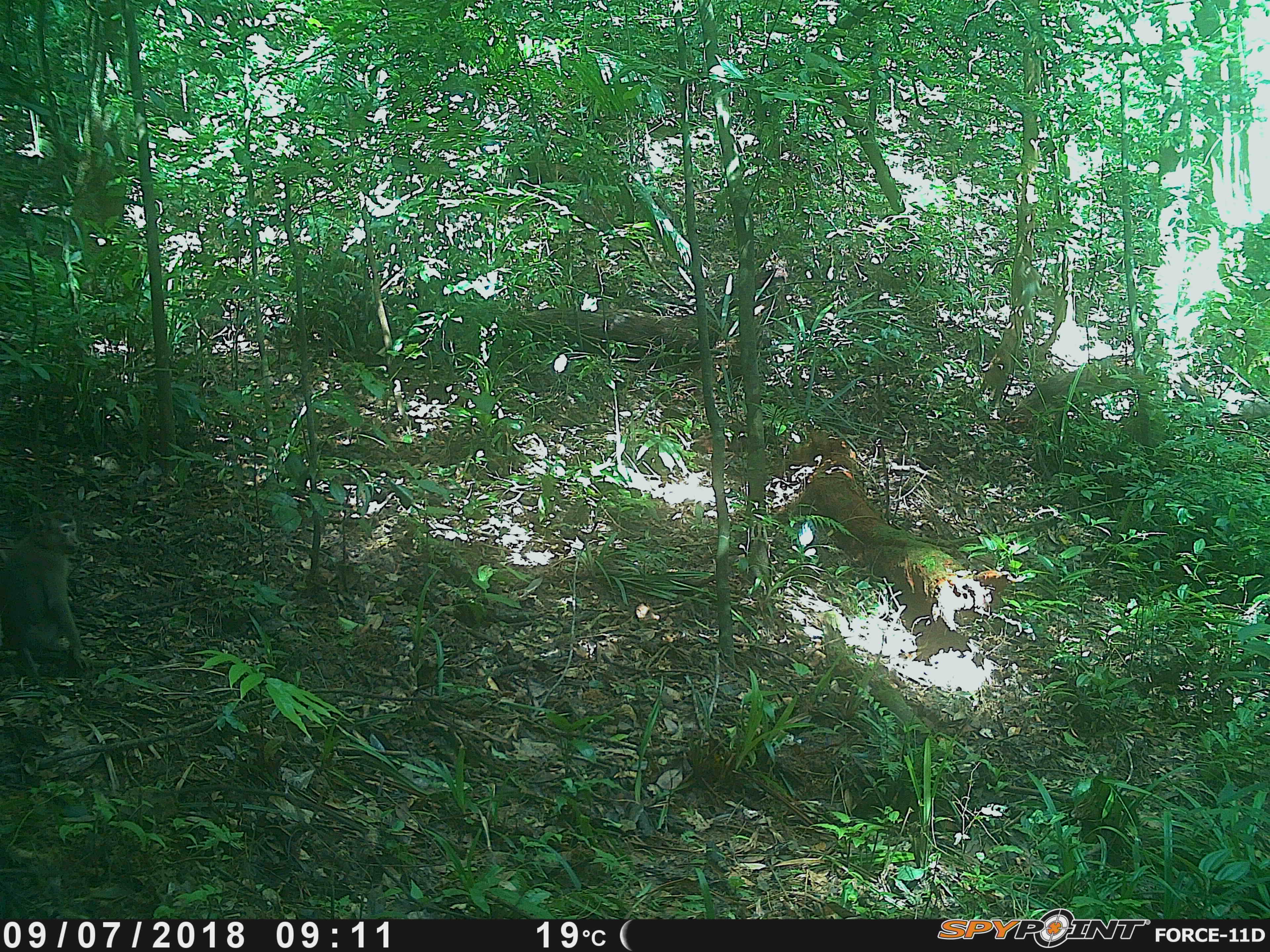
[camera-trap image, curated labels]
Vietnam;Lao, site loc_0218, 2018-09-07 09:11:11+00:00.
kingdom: Animalia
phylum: Chordata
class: Mammalia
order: Primates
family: Cercopithecidae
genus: Macaca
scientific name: Macaca nemestrina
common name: pig-tailed macaque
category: pig tailed macaque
Pig tailed macaque (pig-tailed macaque) (Macaca nemestrina). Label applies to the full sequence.